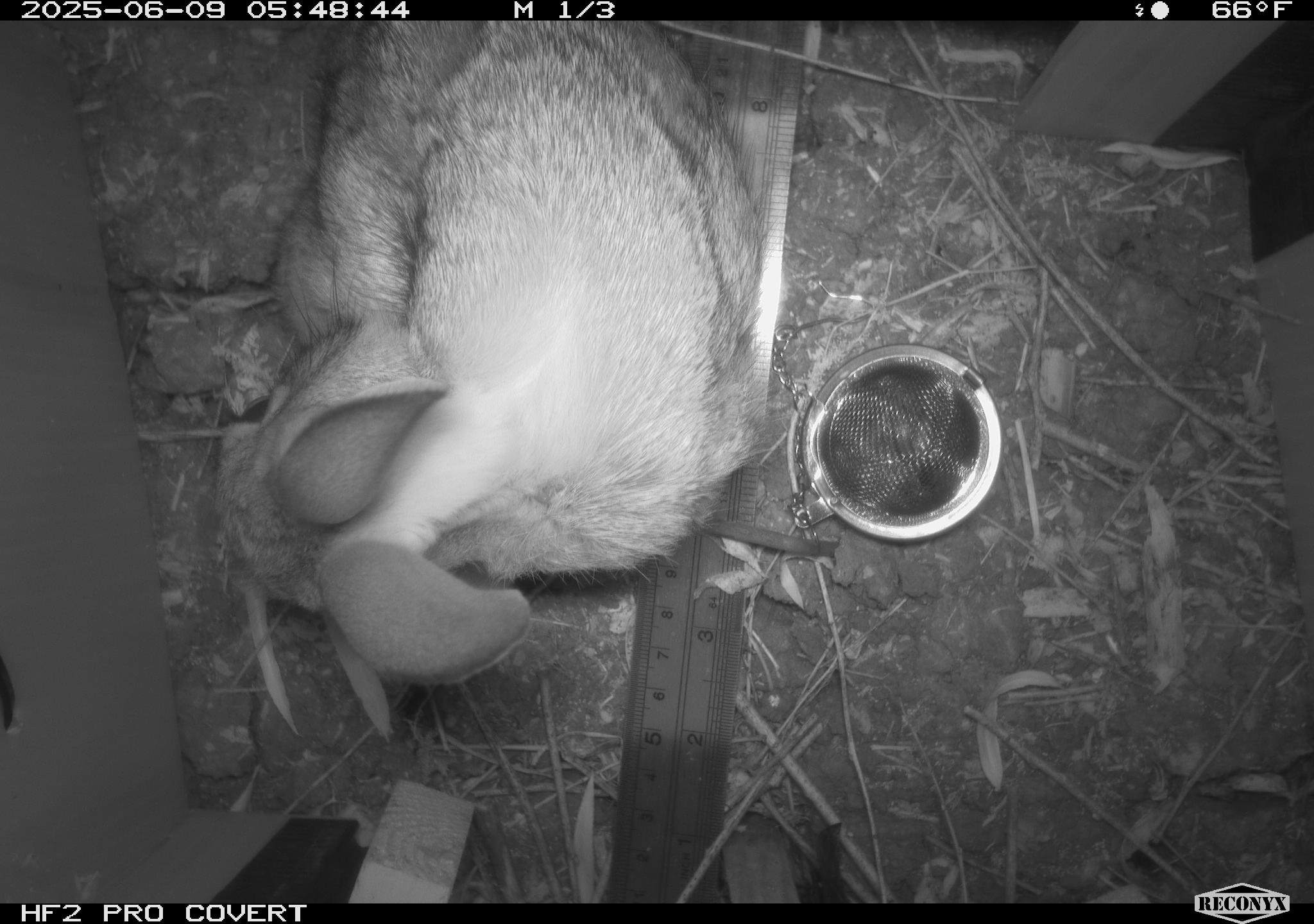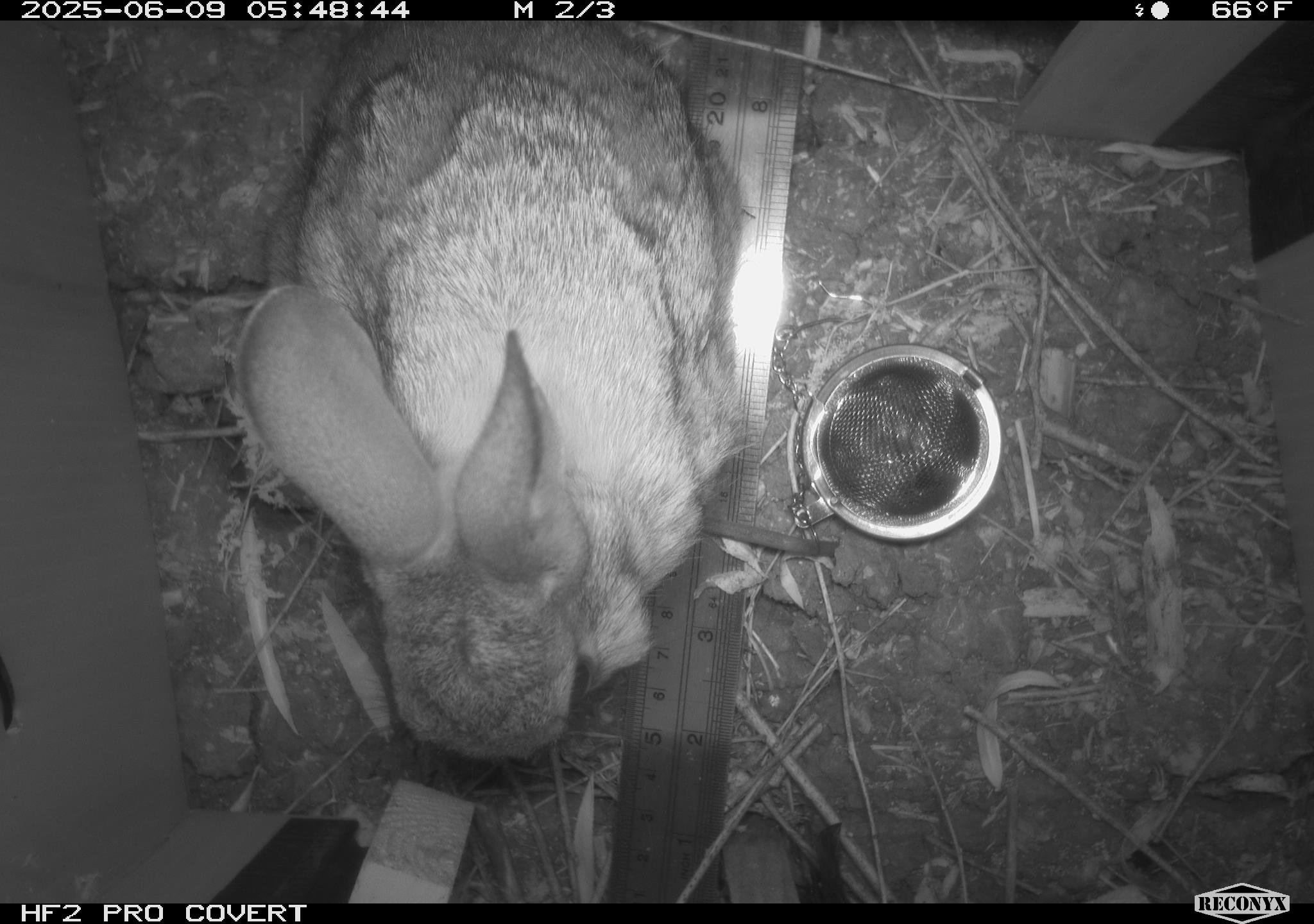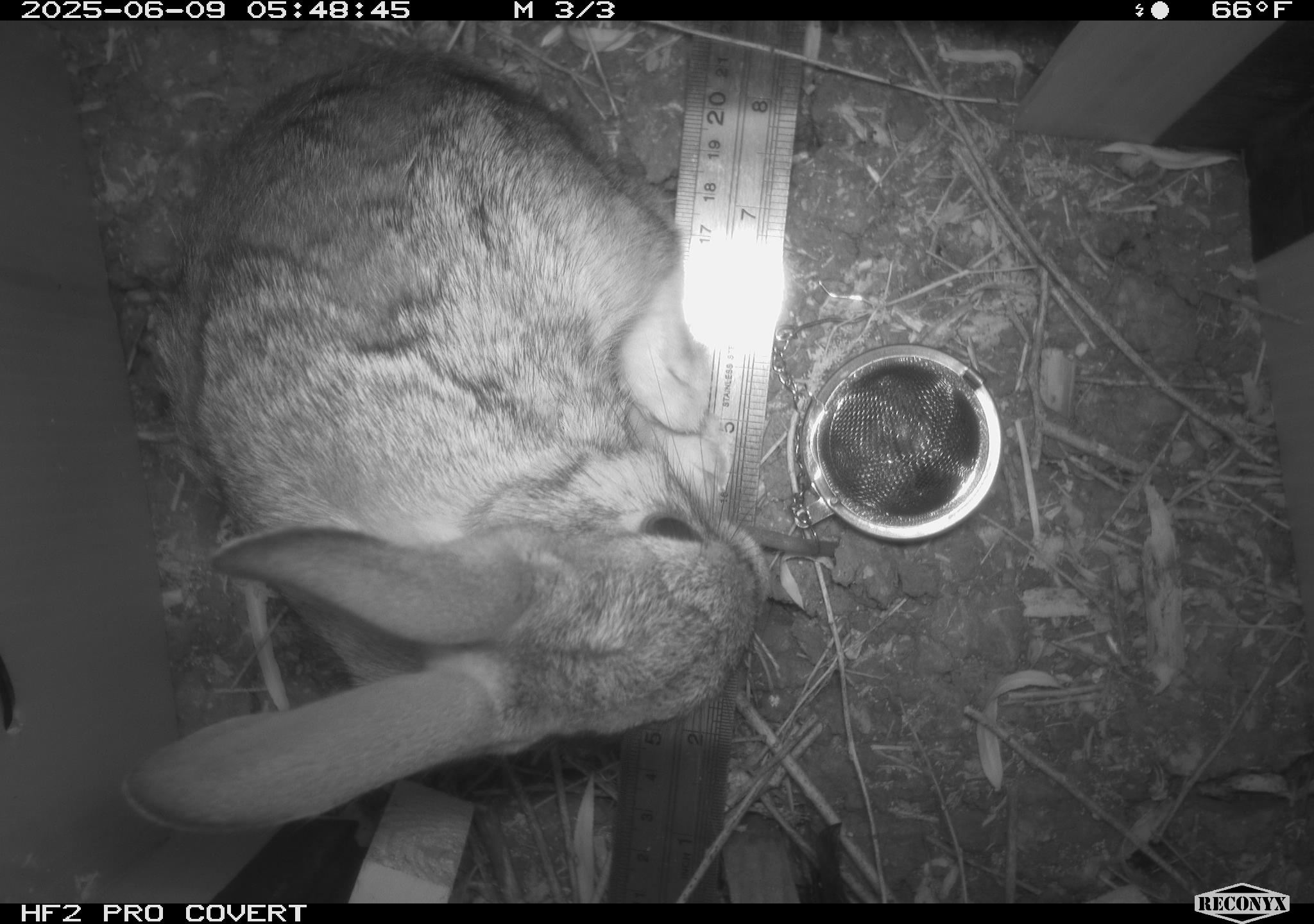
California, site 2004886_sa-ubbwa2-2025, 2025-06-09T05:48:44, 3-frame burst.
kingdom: Animalia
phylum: Chordata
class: Mammalia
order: Lagomorpha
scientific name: Lagomorpha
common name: hares, rabbits, and pikas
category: lagomorpha order